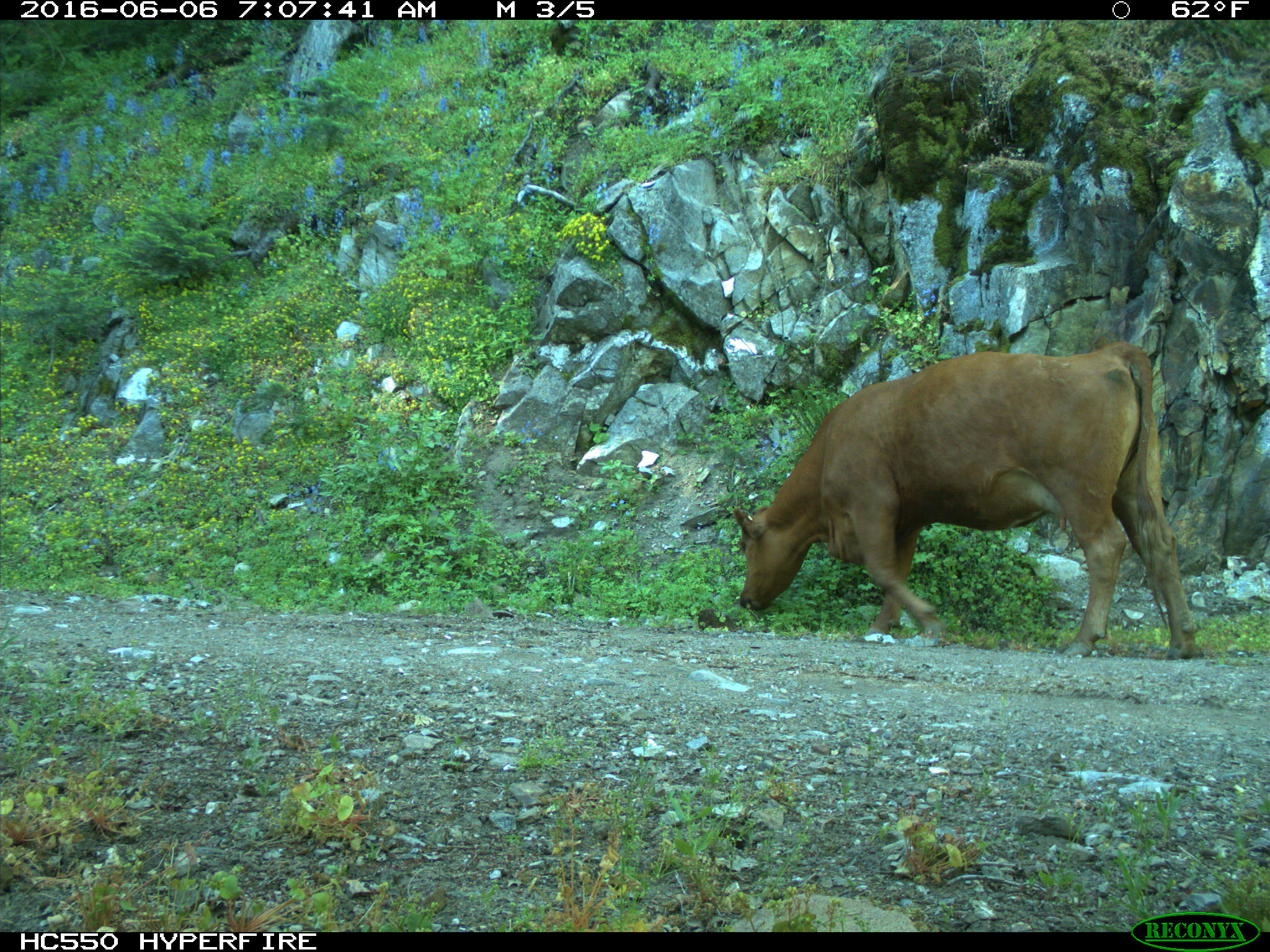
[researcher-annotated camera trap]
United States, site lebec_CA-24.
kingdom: Animalia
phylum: Chordata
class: Mammalia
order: Artiodactyla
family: Bovidae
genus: Bos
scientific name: Bos taurus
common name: domestic cow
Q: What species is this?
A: Bos taurus (domestic cow).